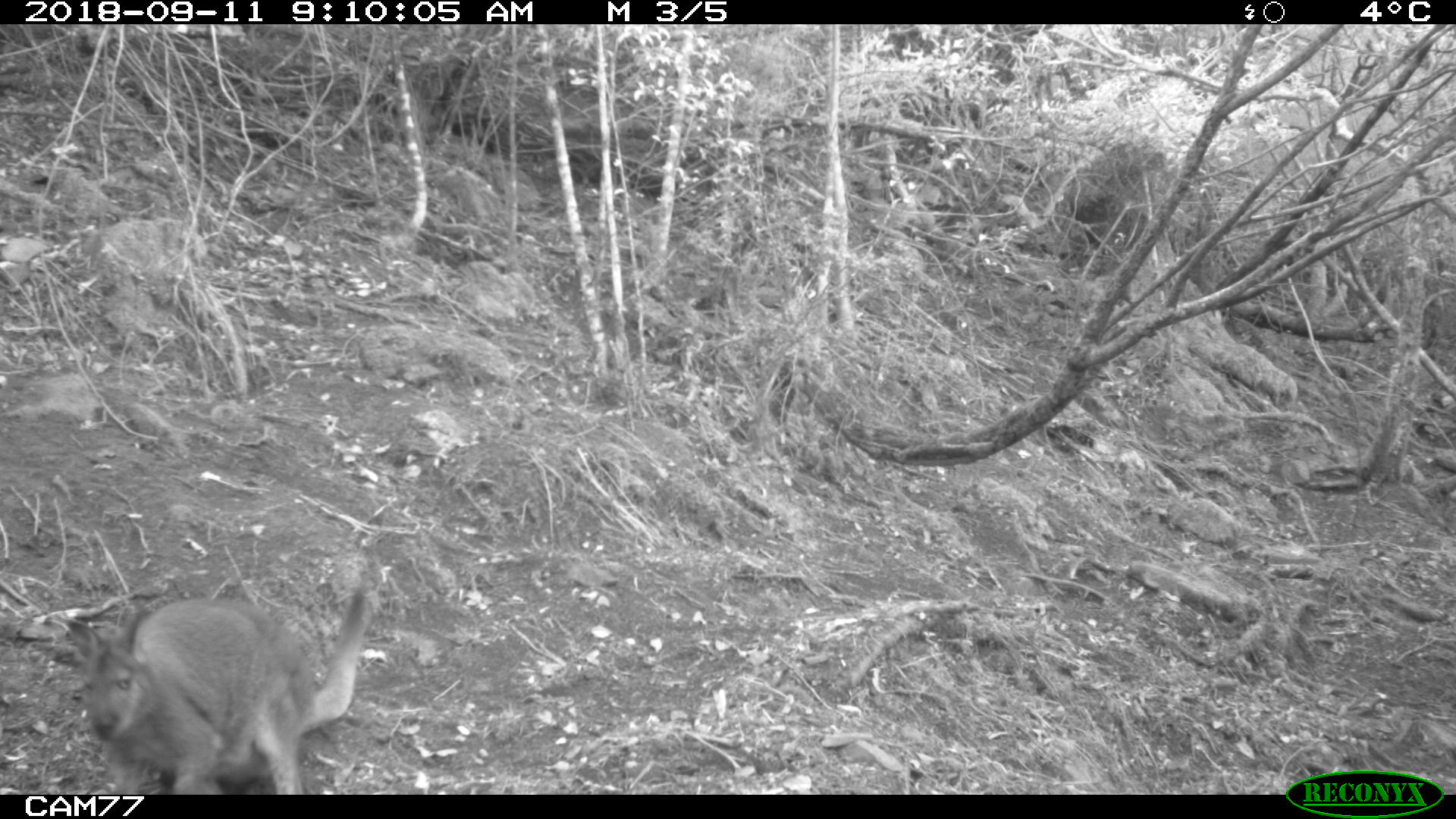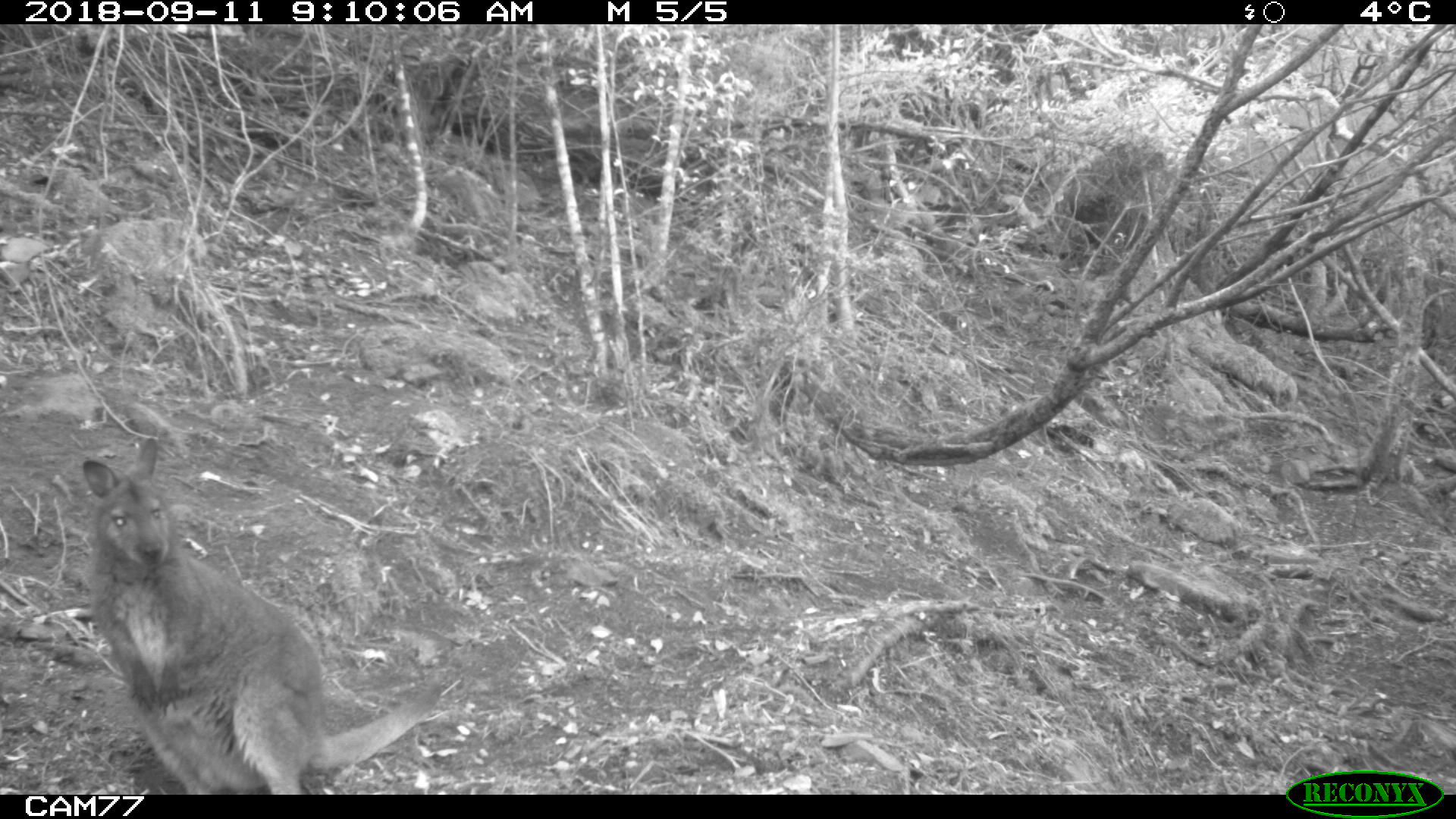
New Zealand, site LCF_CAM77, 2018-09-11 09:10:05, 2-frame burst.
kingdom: Animalia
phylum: Chordata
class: Mammalia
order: Diprotodontia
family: Macropodidae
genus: Notamacropus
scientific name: Notamacropus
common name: wallaby